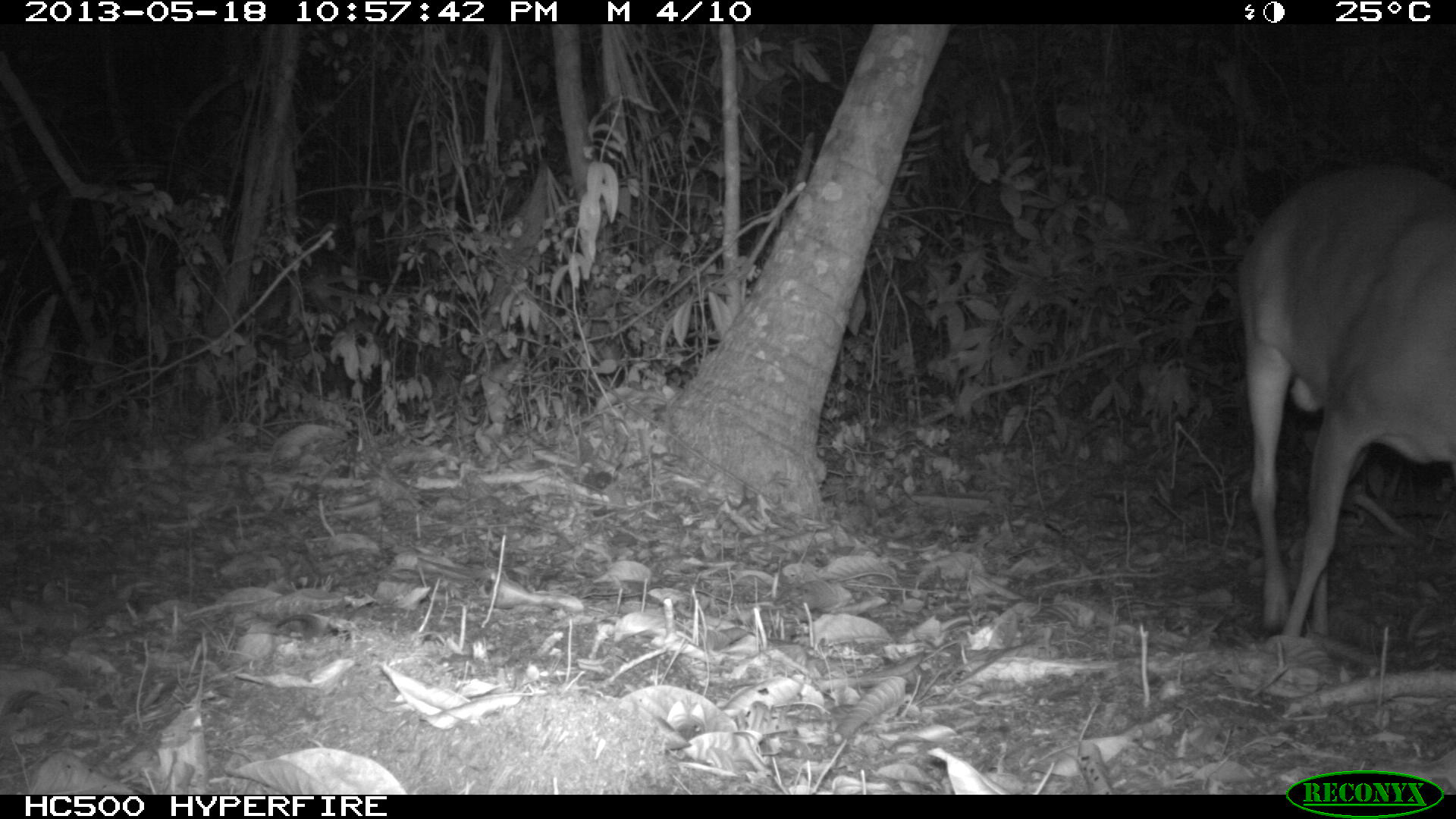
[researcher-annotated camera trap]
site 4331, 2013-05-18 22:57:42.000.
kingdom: Animalia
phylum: Chordata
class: Mammalia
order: Artiodactyla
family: Cervidae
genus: Mazama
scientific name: Mazama temama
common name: central american red brocket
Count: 1.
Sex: male.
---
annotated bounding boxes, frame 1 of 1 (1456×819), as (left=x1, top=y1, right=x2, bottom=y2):
mazama temama: (left=1235, top=164, right=1456, bottom=637)